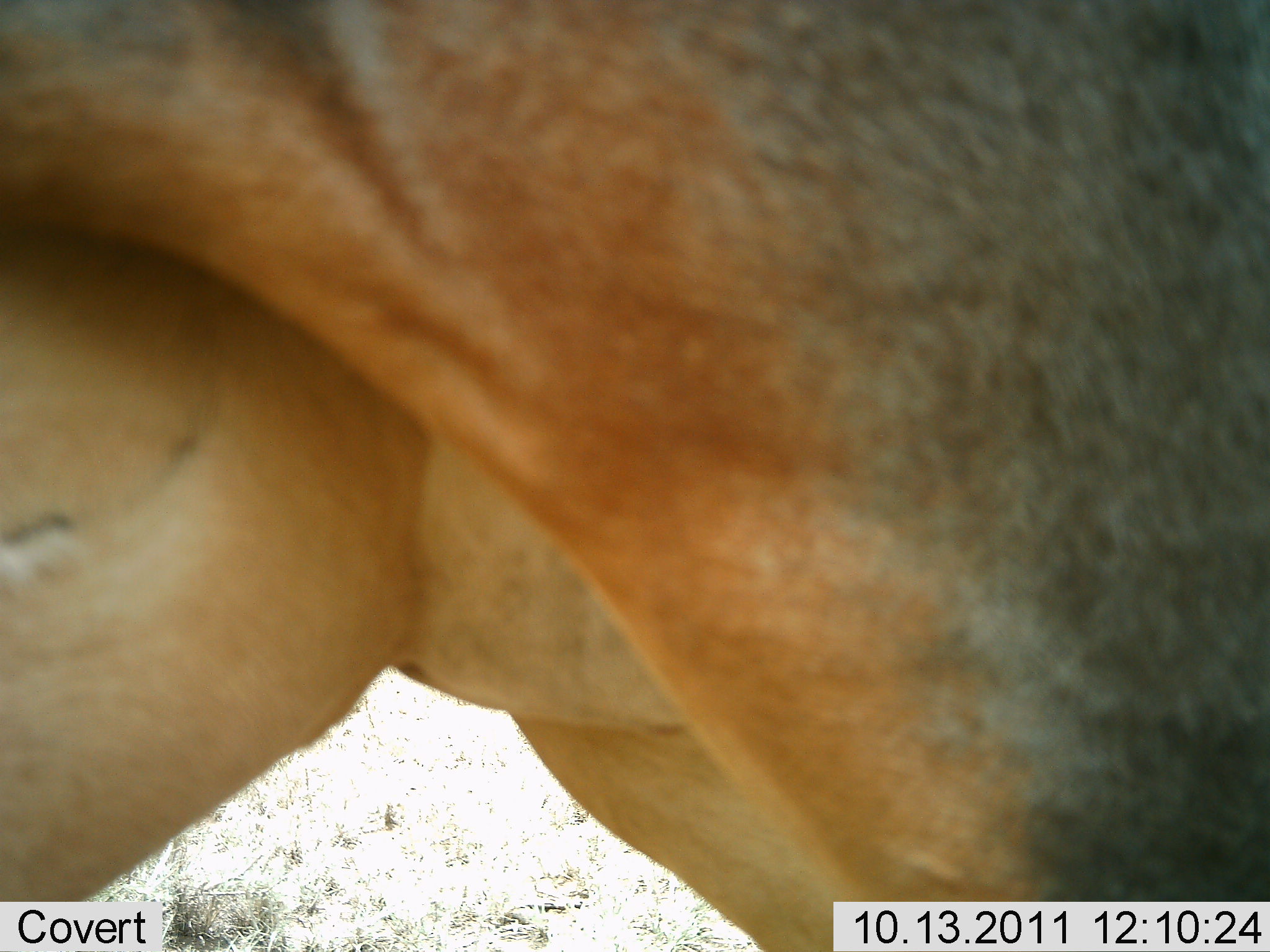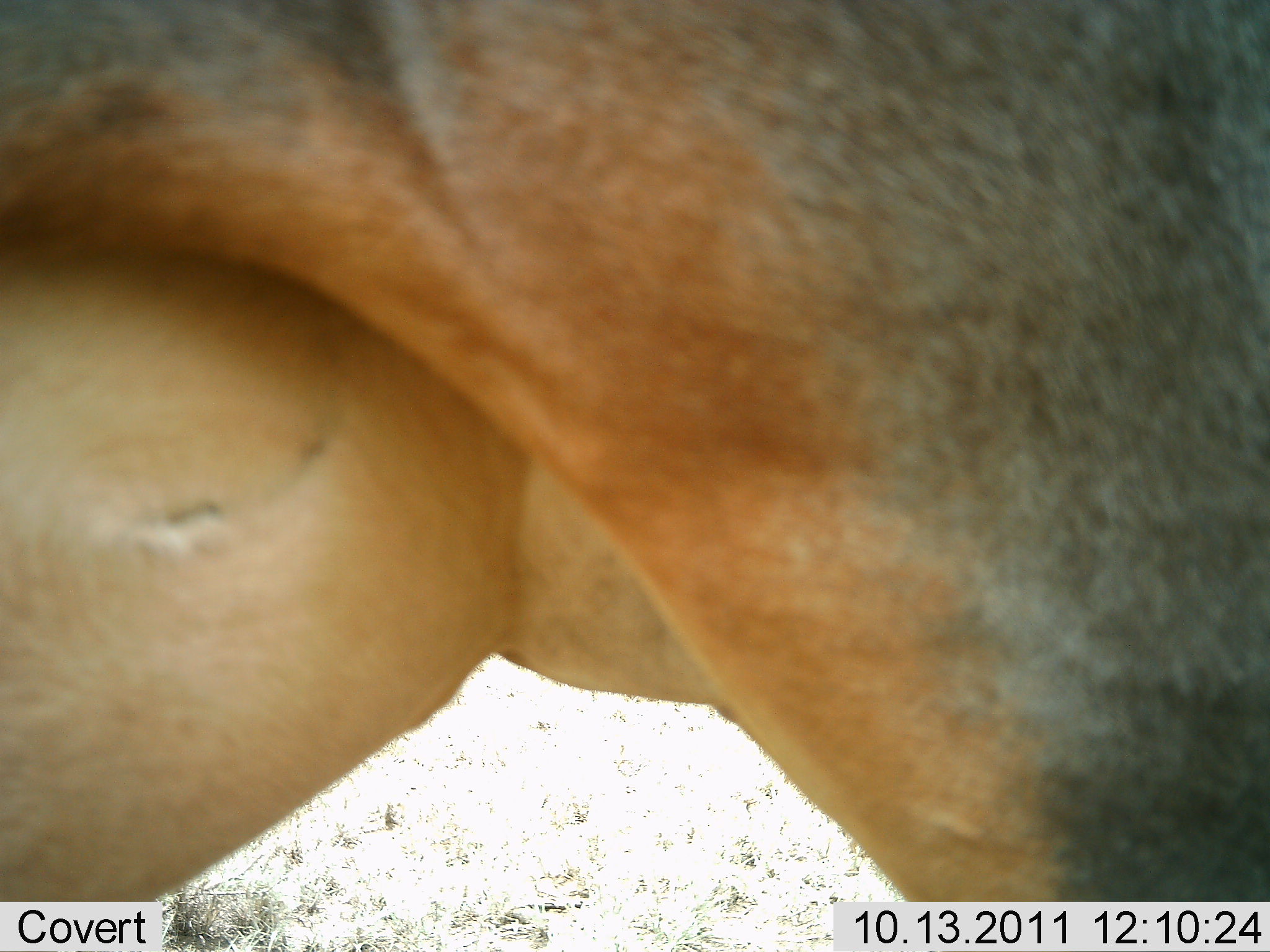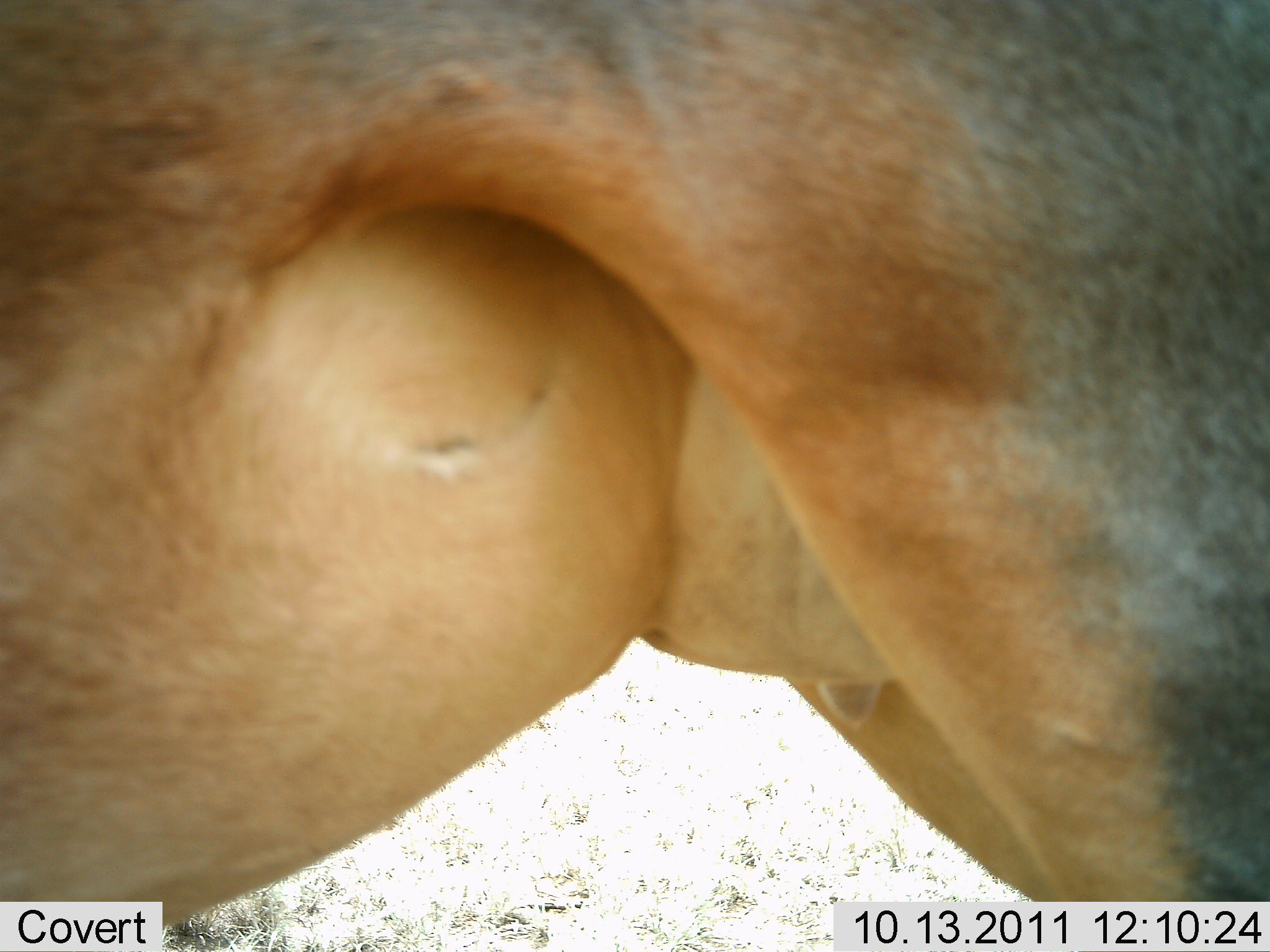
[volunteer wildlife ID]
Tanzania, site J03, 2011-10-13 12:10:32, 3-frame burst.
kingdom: Animalia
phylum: Chordata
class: Mammalia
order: Artiodactyla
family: Bovidae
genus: Damaliscus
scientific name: Damaliscus lunatus jimela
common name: topi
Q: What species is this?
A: Topi (Damaliscus lunatus jimela).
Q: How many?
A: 1.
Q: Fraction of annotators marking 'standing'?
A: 86%.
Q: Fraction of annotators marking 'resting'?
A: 14%.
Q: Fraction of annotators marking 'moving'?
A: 14%.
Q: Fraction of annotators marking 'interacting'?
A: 0%.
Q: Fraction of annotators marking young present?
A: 0%.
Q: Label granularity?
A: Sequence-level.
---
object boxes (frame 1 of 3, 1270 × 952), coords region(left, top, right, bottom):
animal: region(0, 3, 1270, 950)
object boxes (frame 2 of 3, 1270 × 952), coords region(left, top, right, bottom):
animal: region(1, 1, 1270, 952)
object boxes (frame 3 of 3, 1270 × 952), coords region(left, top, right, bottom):
animal: region(3, 2, 1267, 949)